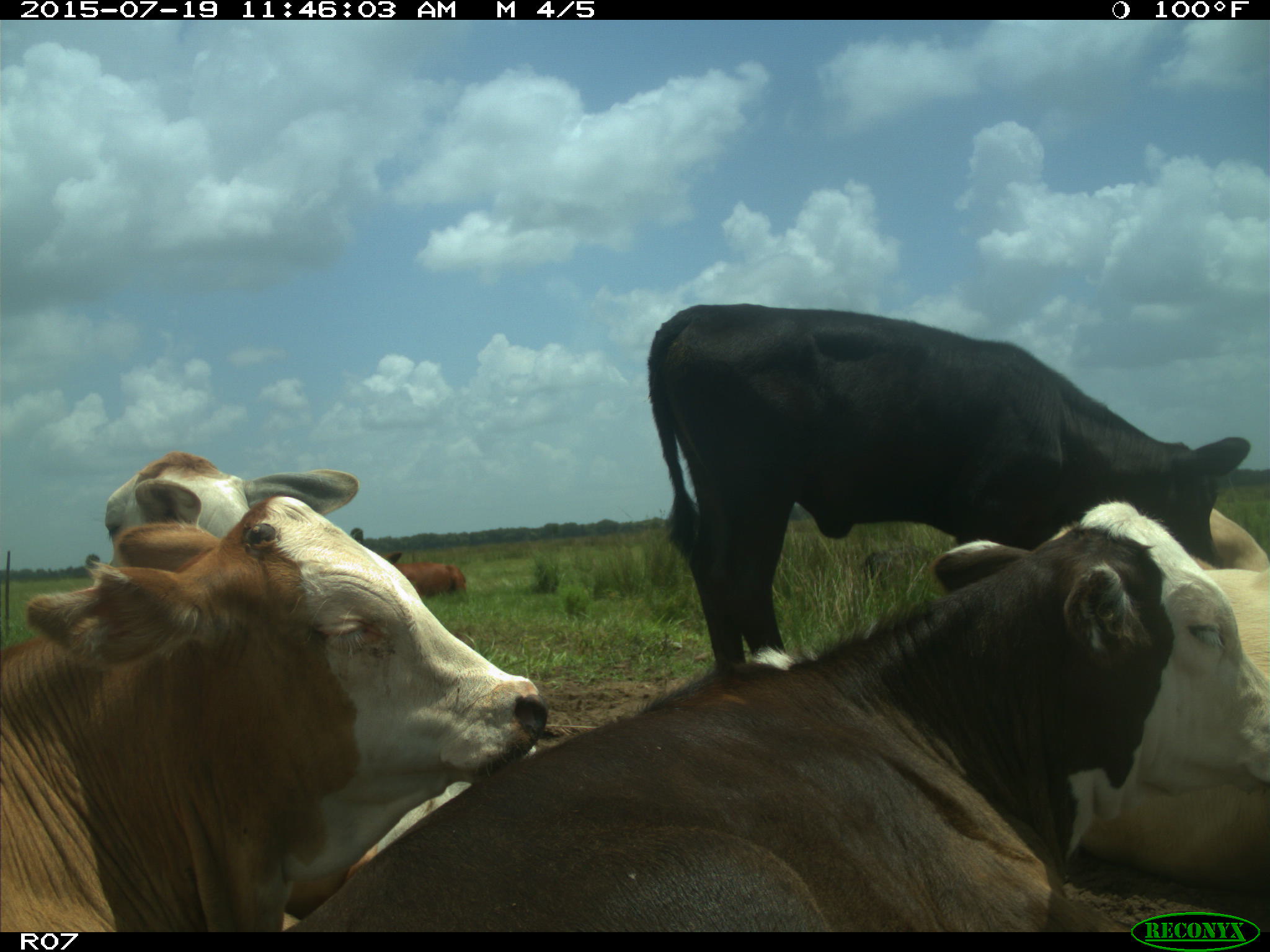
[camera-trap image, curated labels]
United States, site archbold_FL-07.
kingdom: Animalia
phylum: Chordata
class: Mammalia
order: Artiodactyla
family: Bovidae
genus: Bos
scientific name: Bos taurus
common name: domestic cow